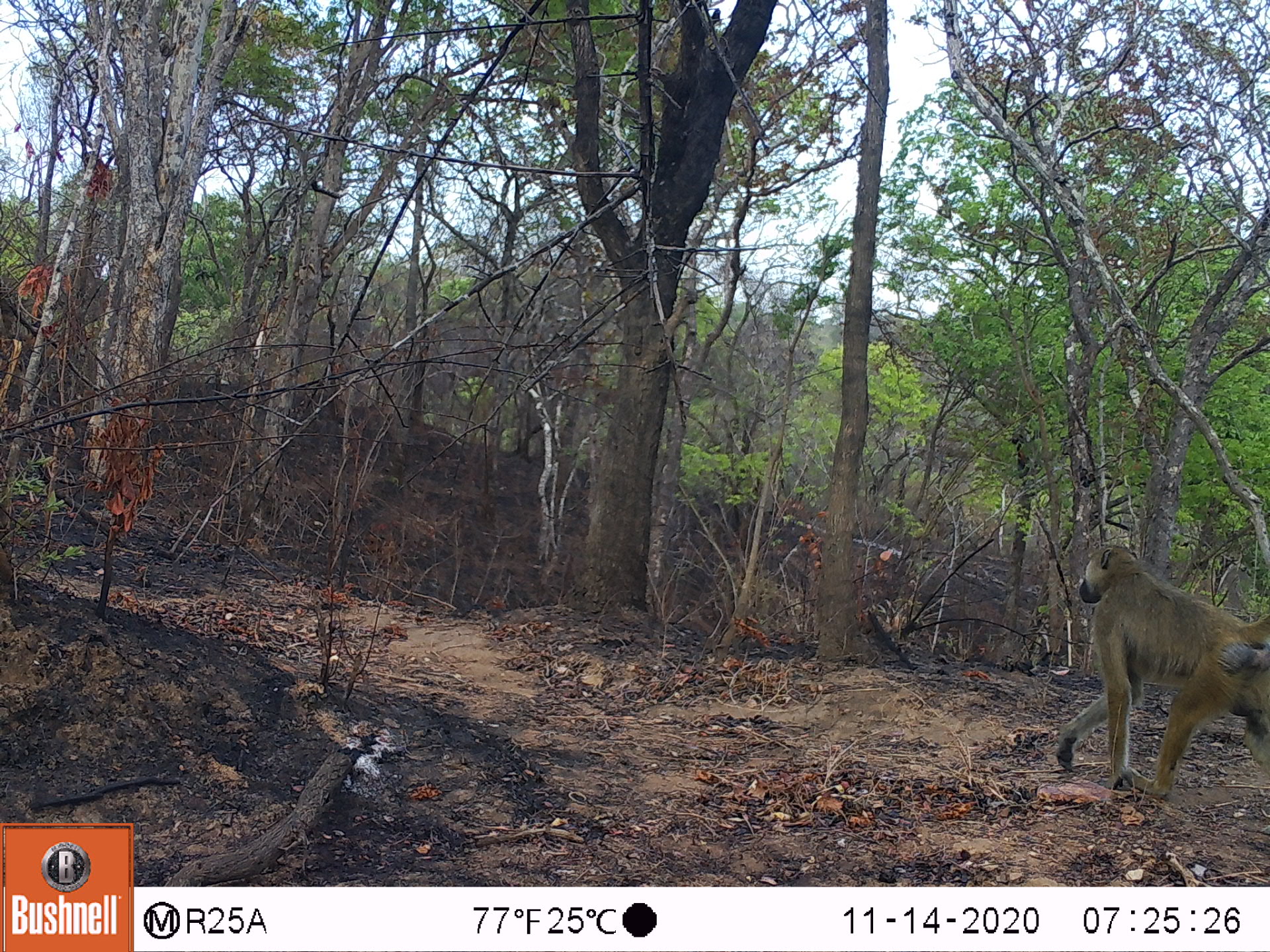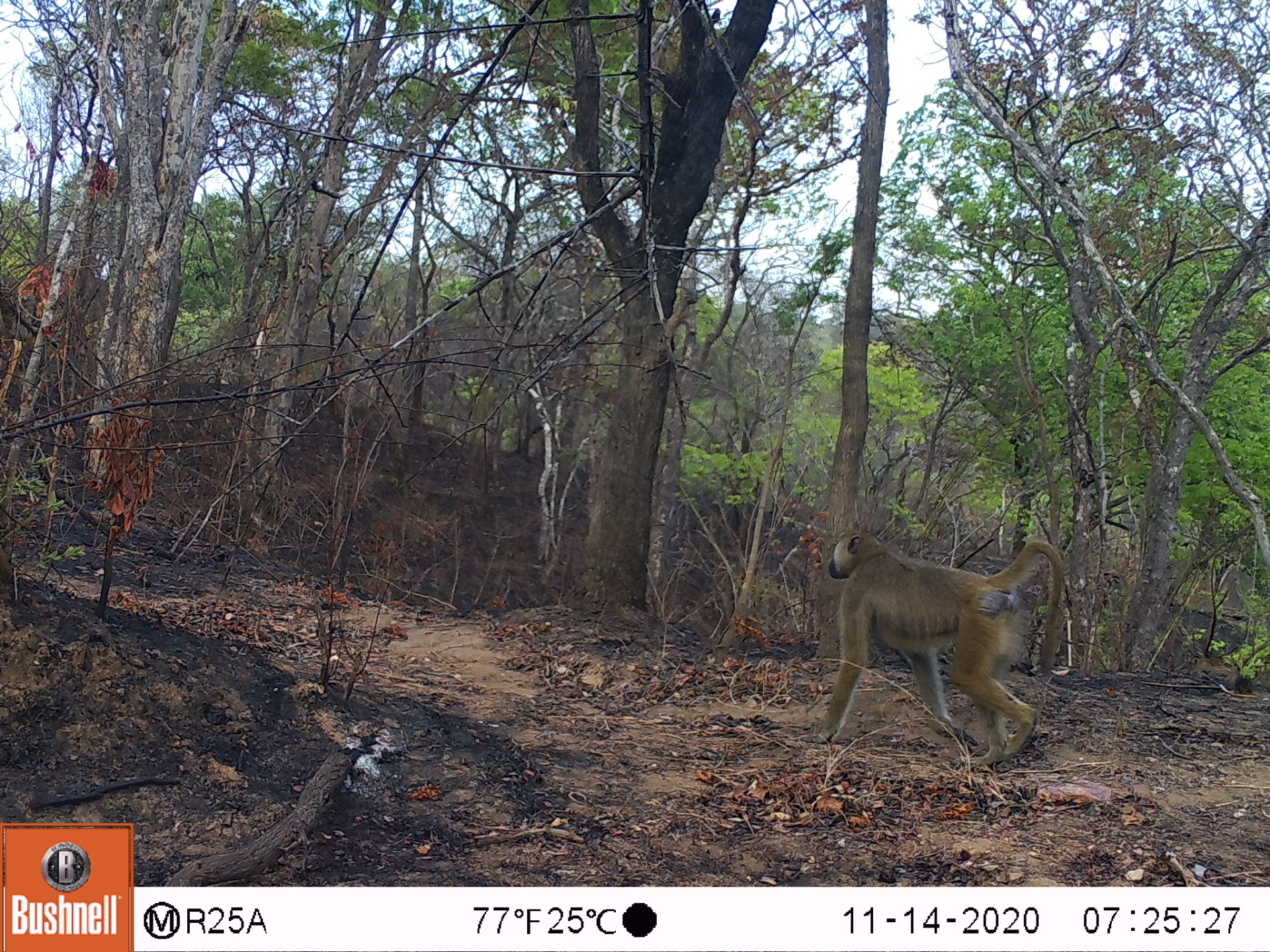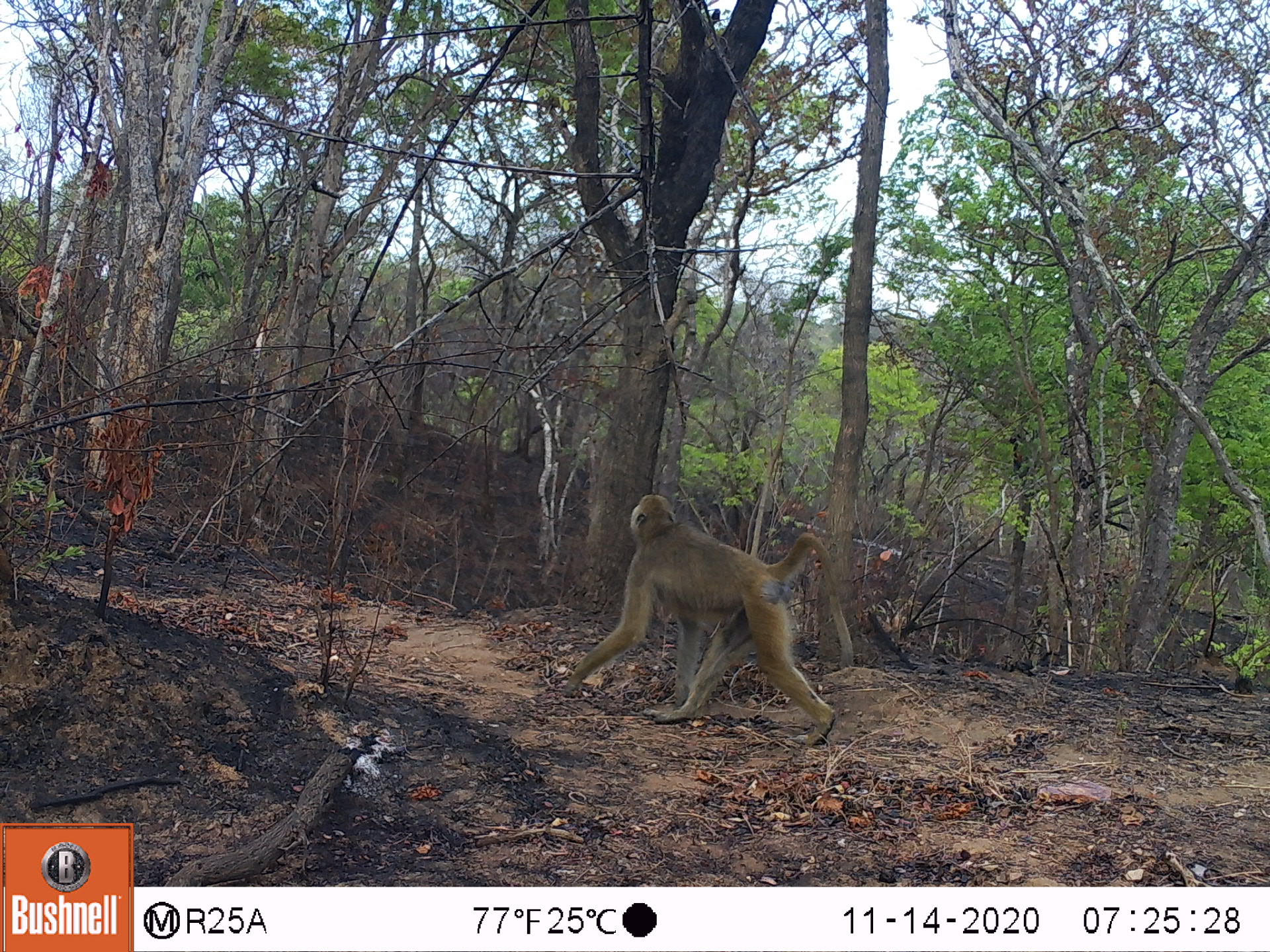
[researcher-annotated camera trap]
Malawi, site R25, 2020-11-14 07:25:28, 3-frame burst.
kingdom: Animalia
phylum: Chordata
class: Mammalia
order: Primates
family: Cercopithecidae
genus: Papio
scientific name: Papio cynocephalus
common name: yellow baboon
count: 1